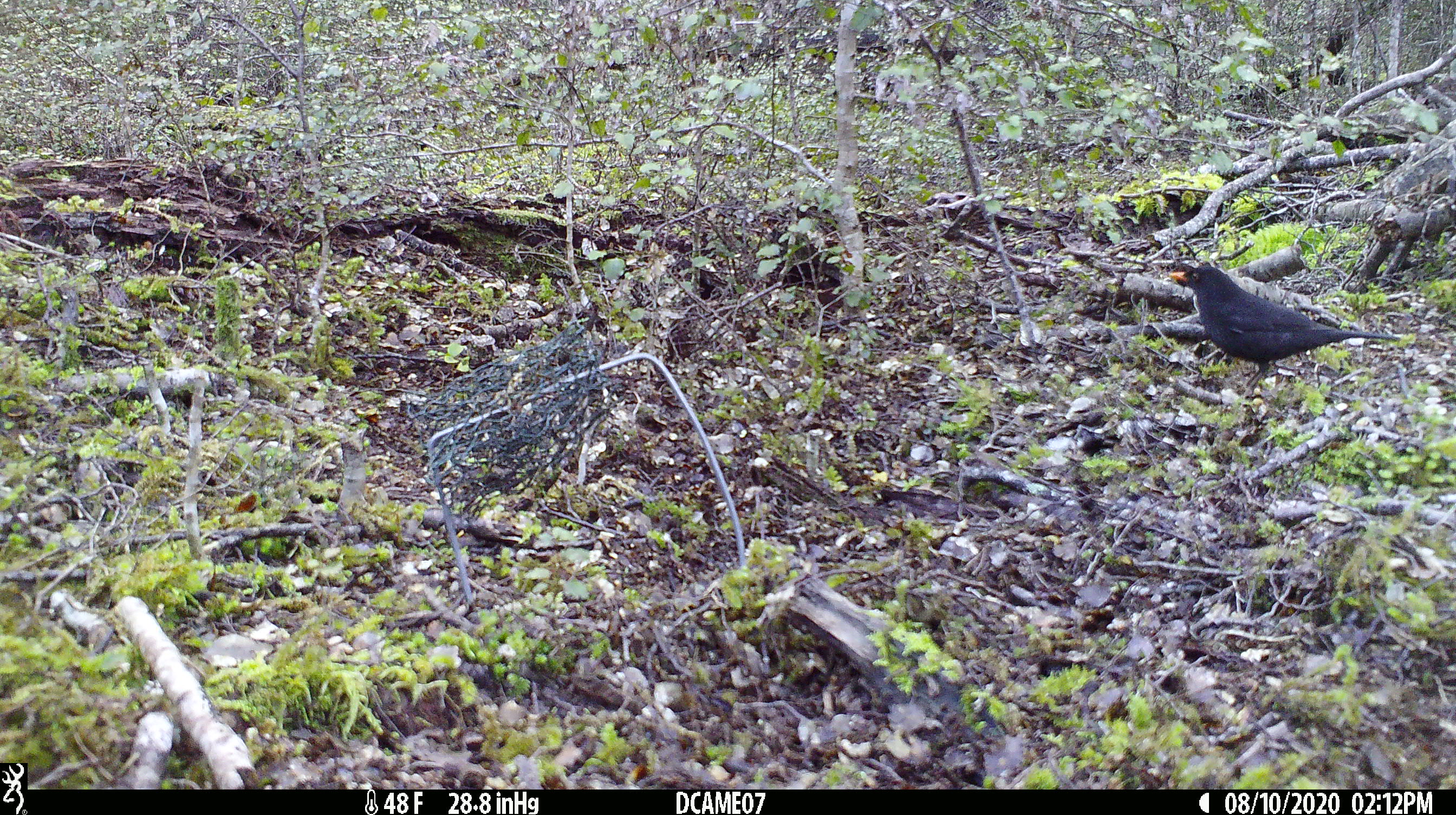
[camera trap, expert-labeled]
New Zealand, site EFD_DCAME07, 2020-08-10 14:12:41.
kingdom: Animalia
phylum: Chordata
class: Aves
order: Passeriformes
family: Turdidae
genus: Turdus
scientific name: Turdus merula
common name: eurasian blackbird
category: blackbird